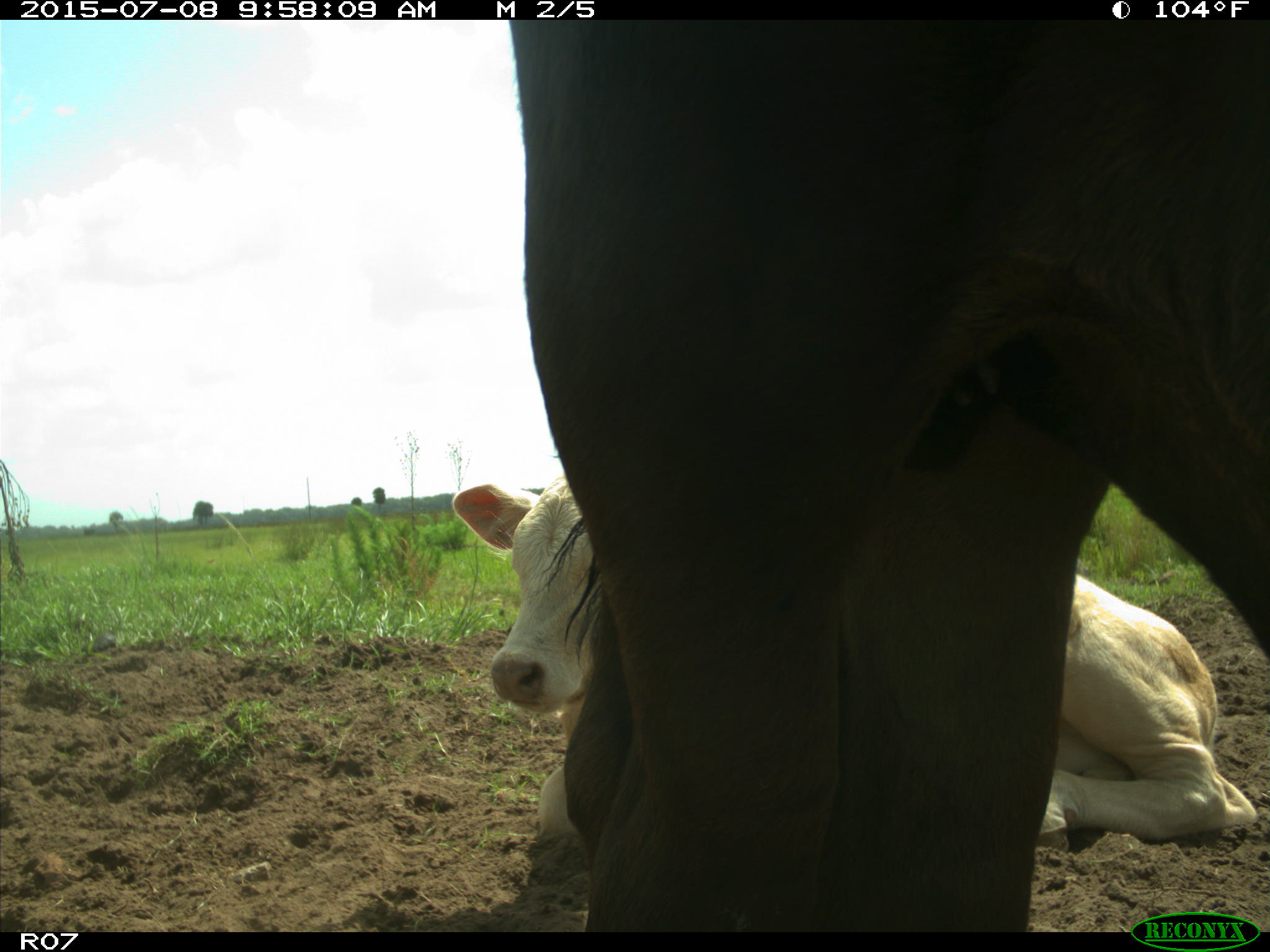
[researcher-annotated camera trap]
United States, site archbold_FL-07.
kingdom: Animalia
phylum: Chordata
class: Mammalia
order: Artiodactyla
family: Bovidae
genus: Bos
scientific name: Bos taurus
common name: domestic cow